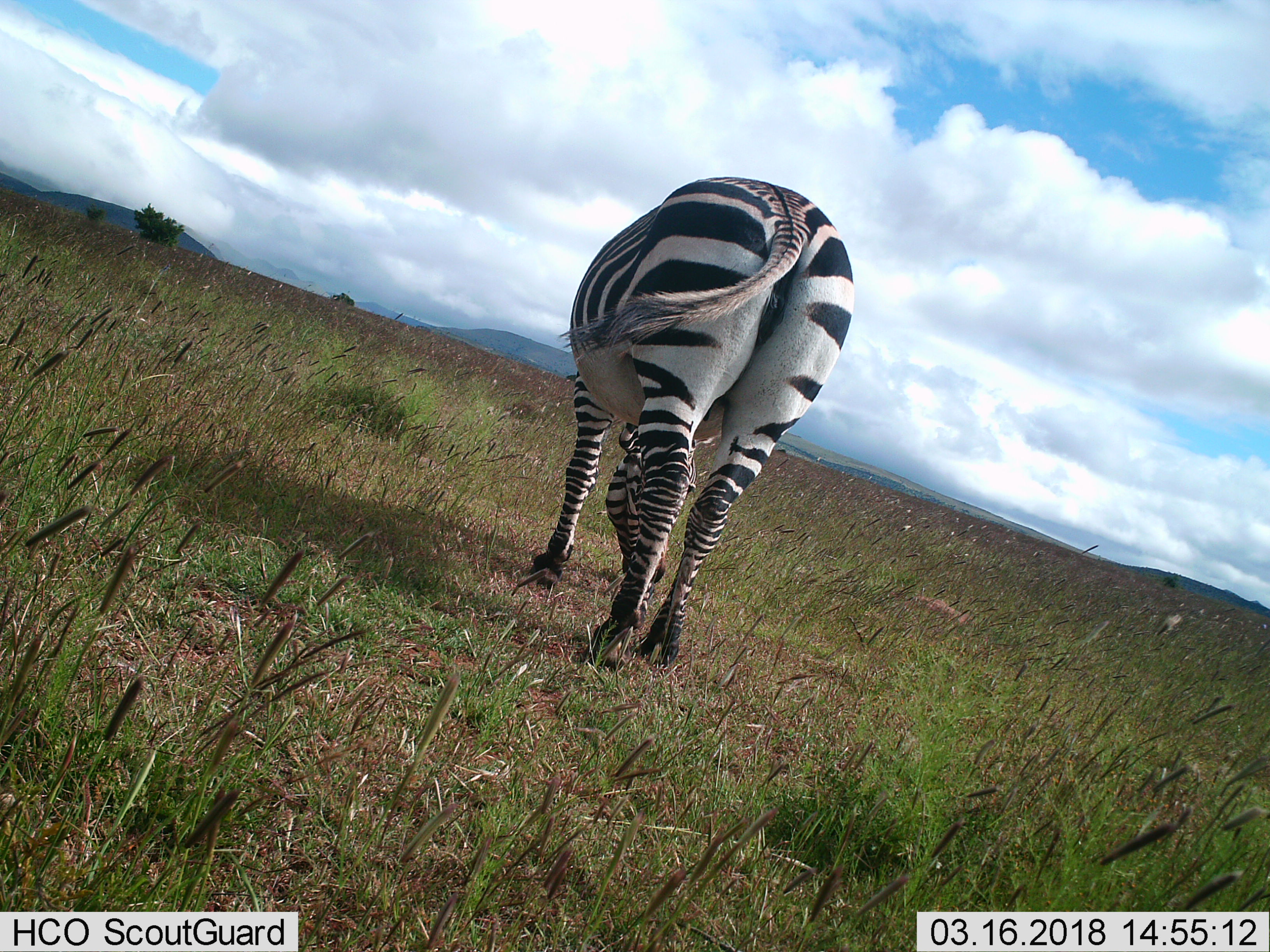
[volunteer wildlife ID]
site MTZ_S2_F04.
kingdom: Animalia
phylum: Chordata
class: Mammalia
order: Perissodactyla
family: Equidae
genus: Equus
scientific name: Equus zebra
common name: mountain zebra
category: zebramountain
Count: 1.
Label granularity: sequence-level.